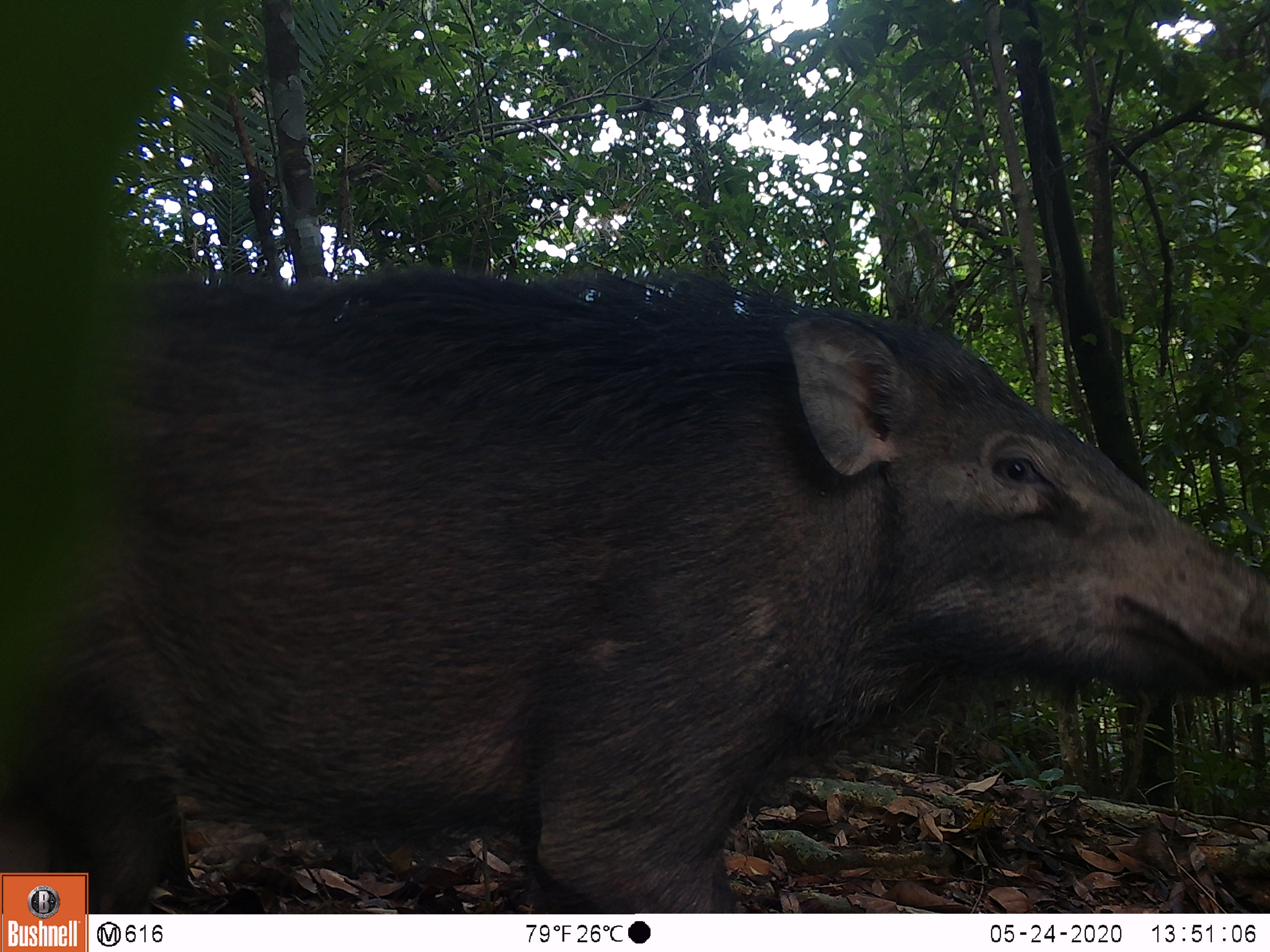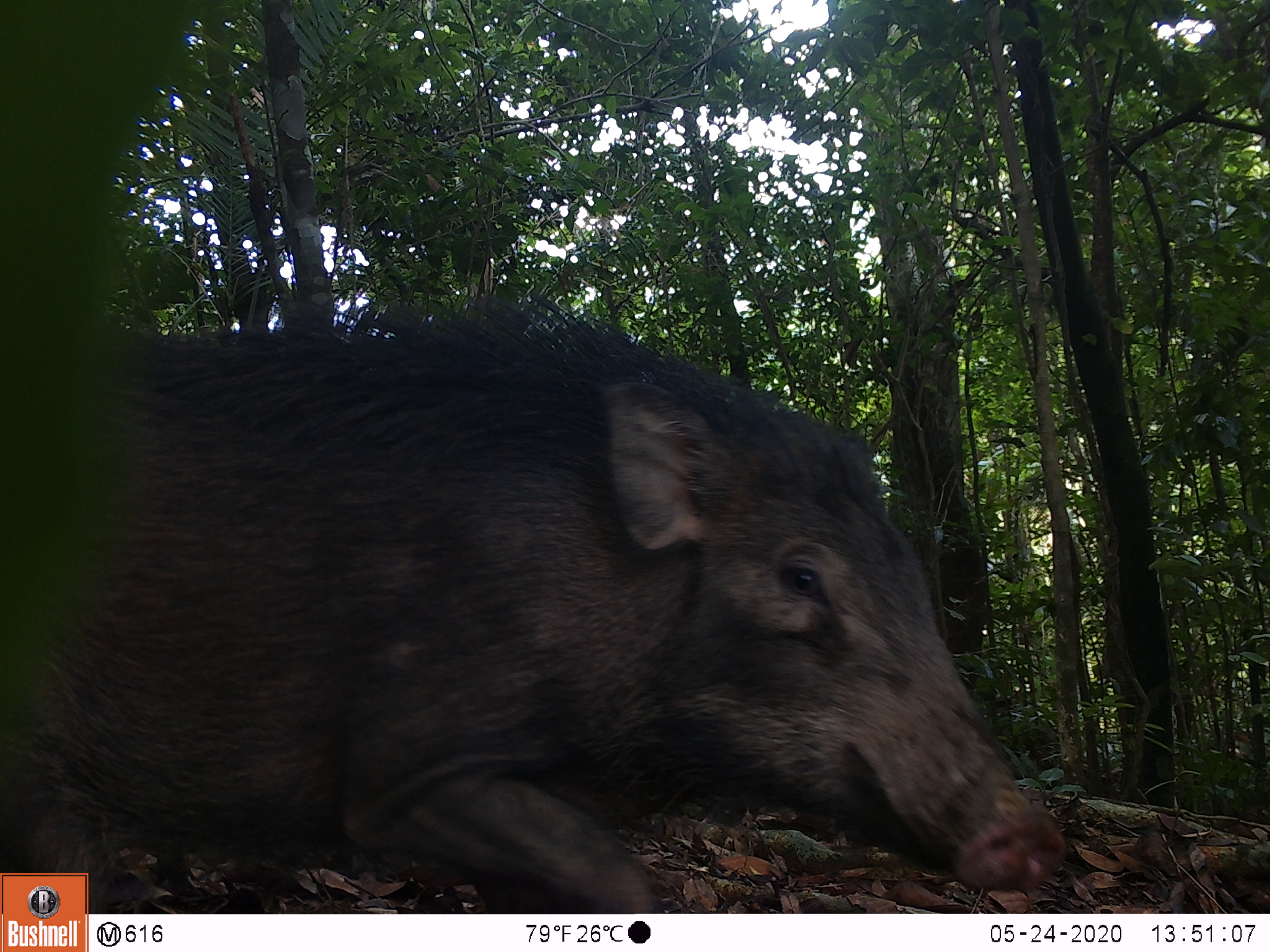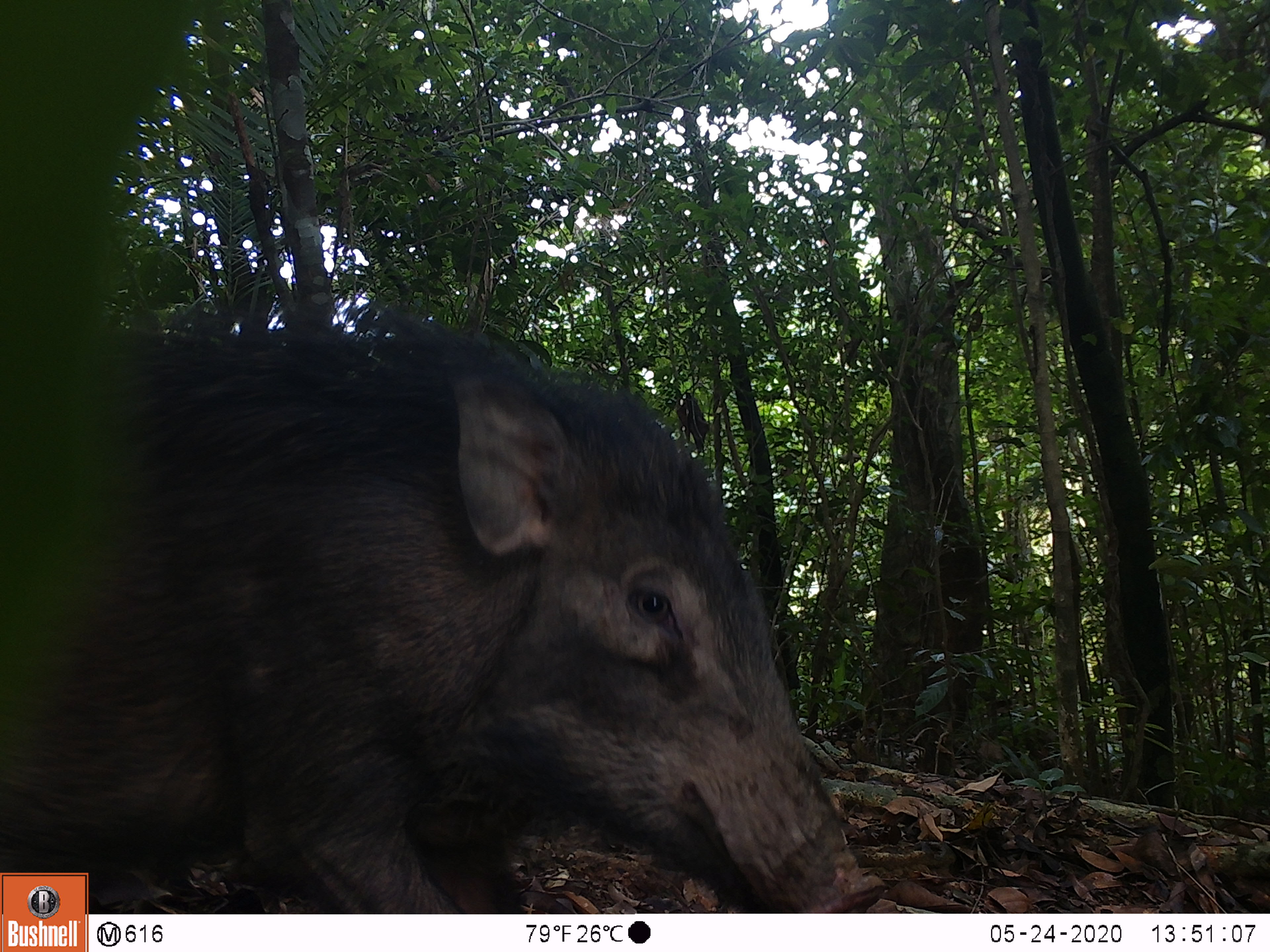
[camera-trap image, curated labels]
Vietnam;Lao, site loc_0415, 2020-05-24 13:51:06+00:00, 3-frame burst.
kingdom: Animalia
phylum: Chordata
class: Mammalia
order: Artiodactyla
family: Suidae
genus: Sus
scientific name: Sus scrofa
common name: eurasian wild pig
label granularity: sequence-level